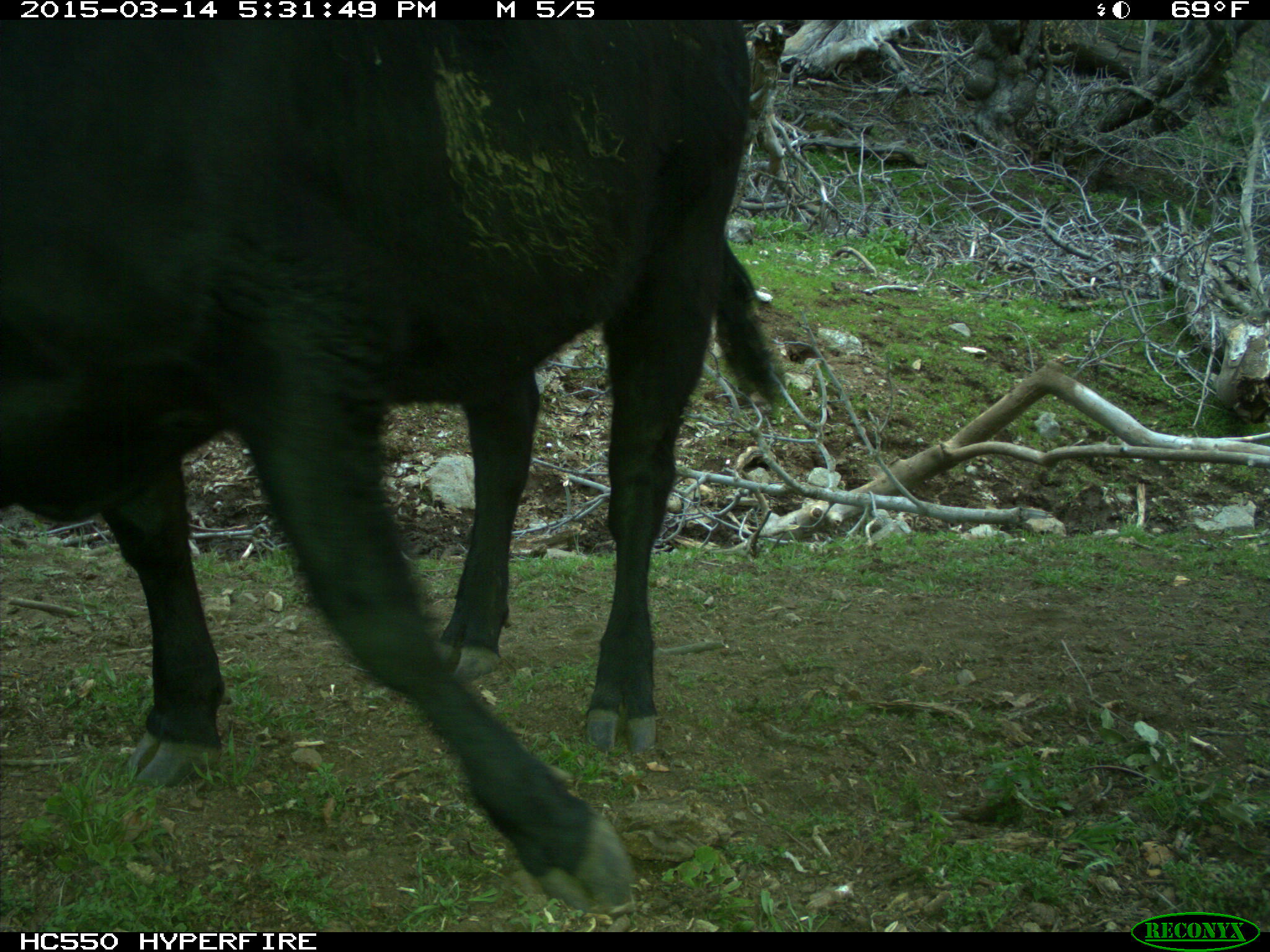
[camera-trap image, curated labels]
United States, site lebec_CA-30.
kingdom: Animalia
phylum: Chordata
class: Mammalia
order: Artiodactyla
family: Bovidae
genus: Bos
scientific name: Bos taurus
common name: domestic cow